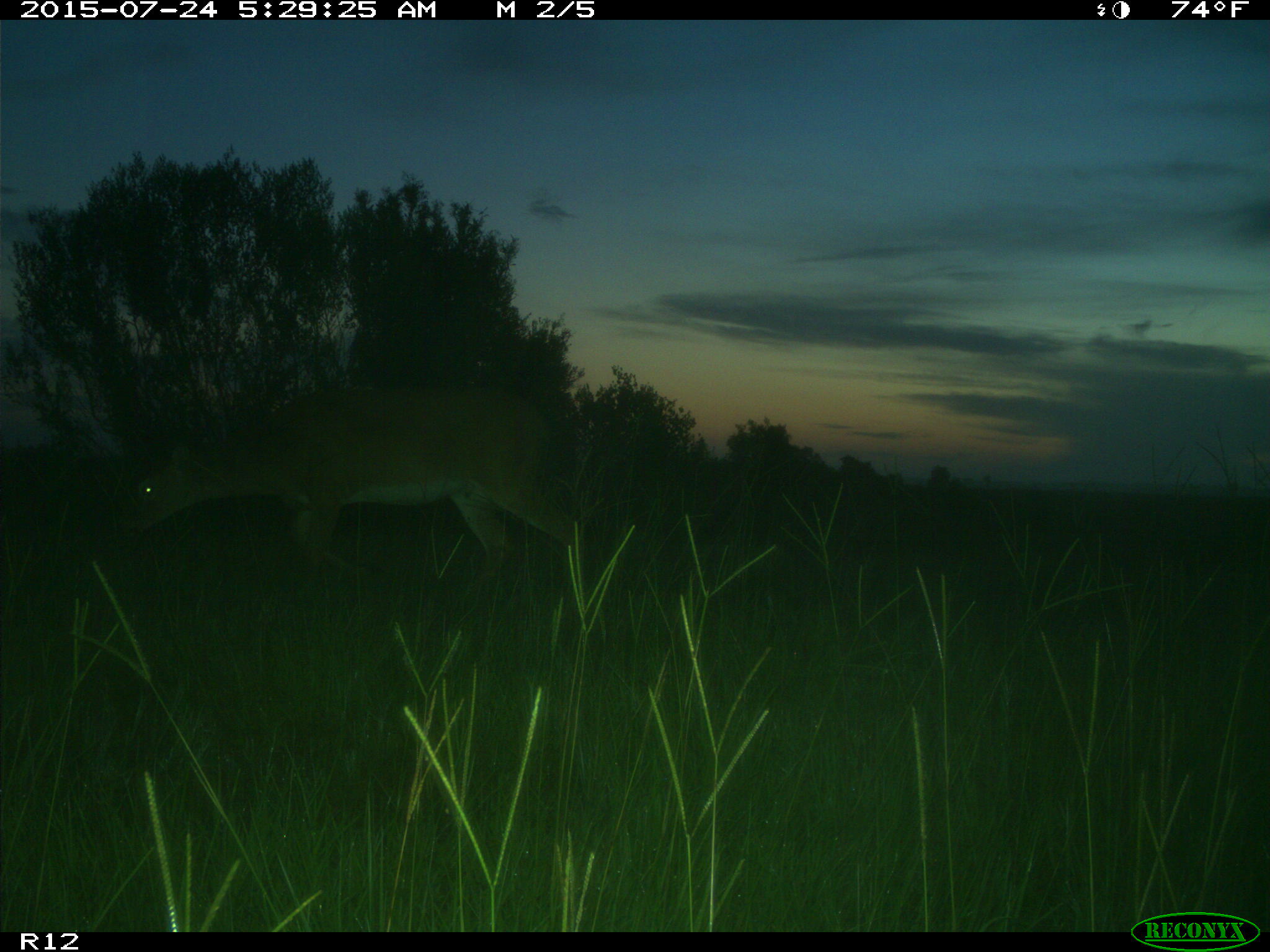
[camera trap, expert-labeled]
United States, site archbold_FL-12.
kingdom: Animalia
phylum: Chordata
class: Mammalia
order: Artiodactyla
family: Cervidae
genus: Odocoileus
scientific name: Odocoileus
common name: deer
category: unidentified deer